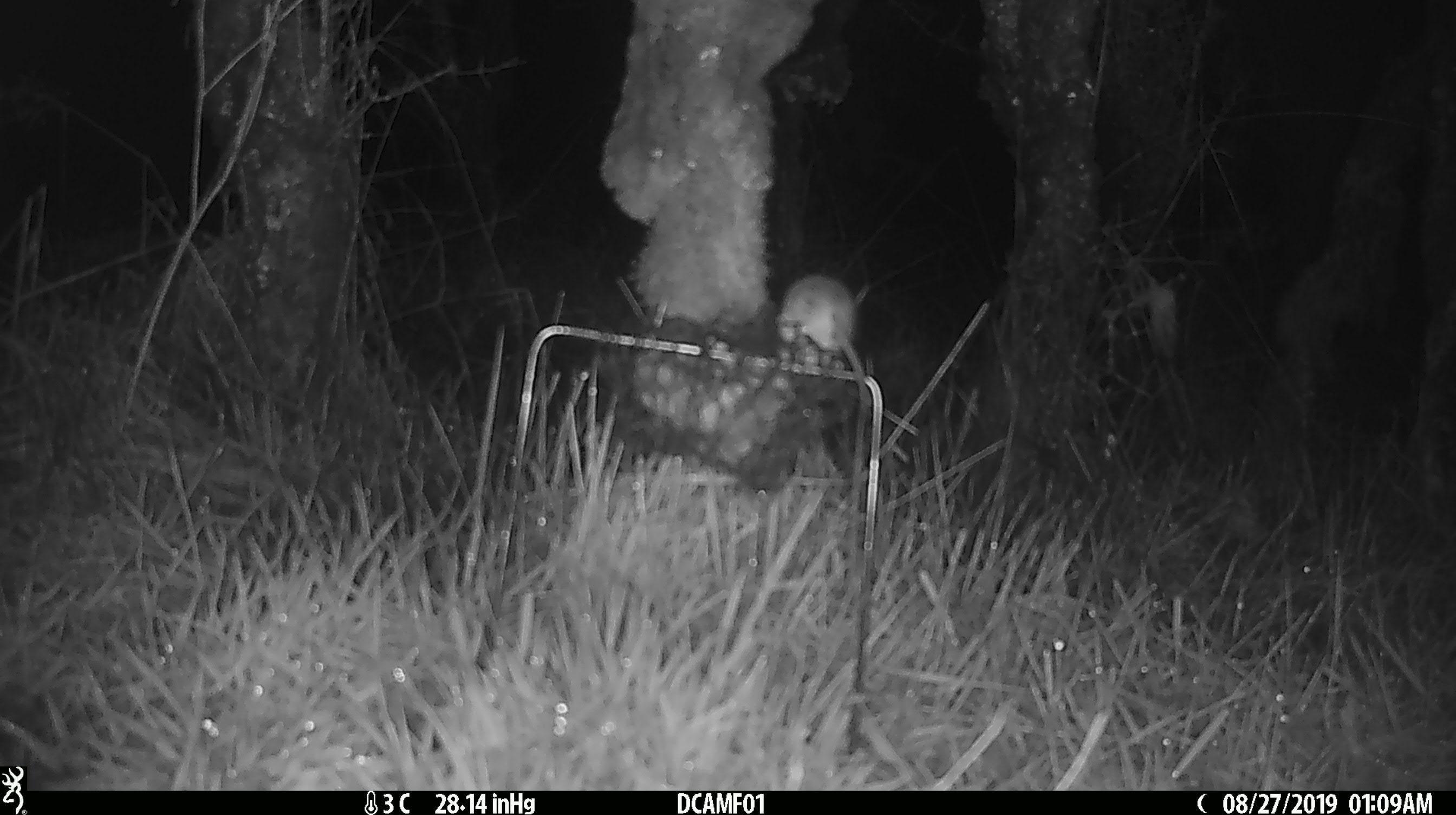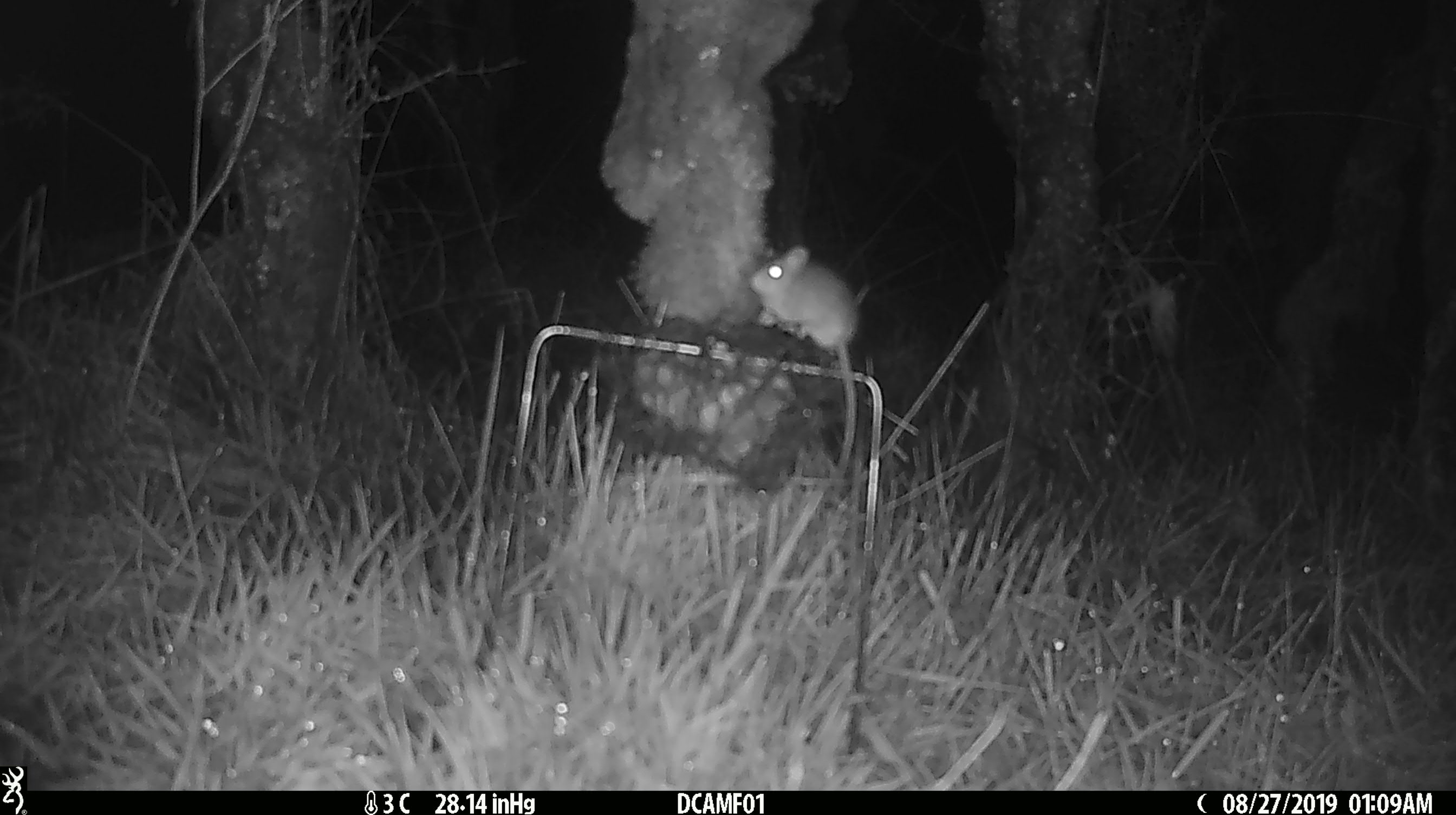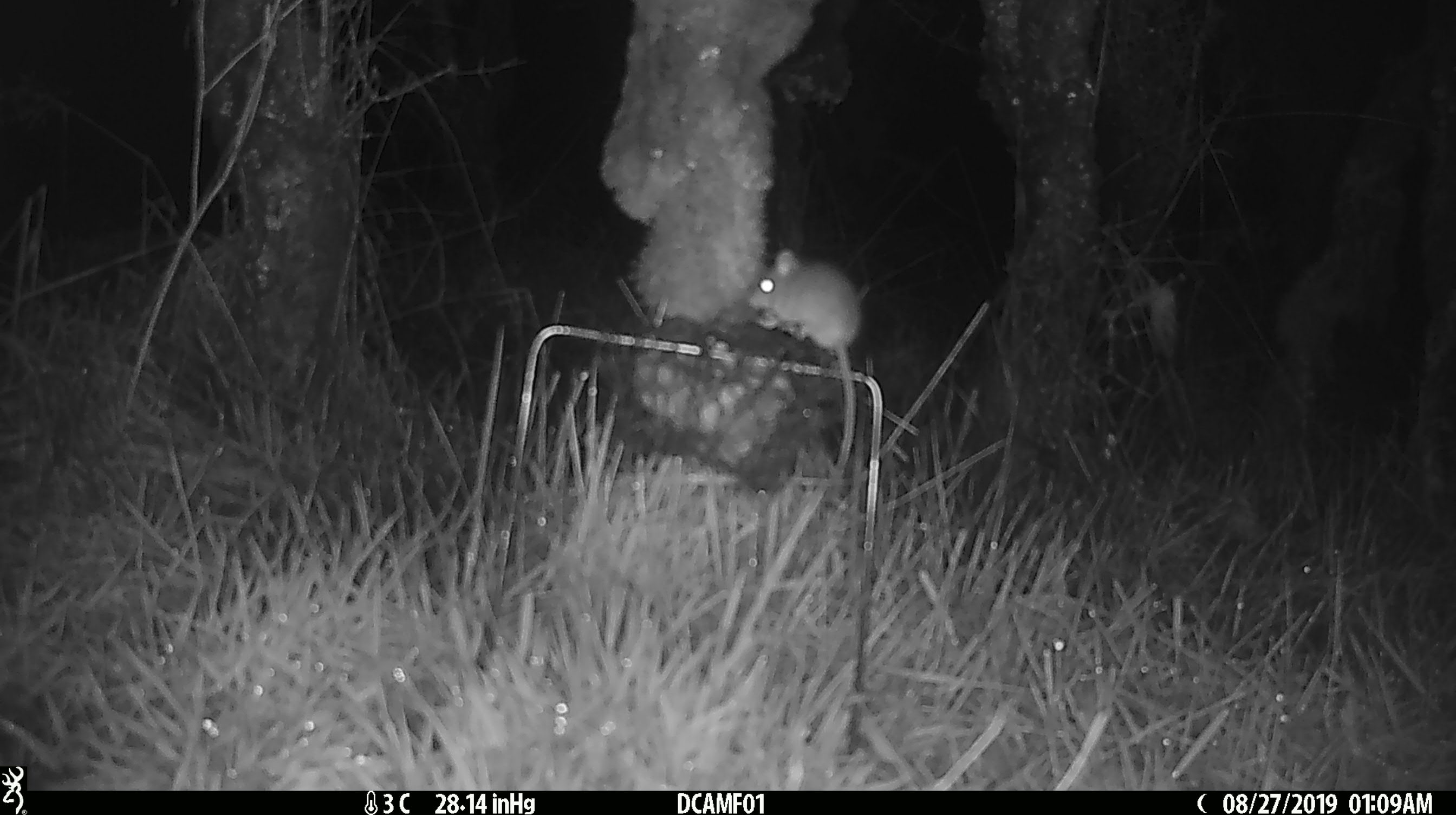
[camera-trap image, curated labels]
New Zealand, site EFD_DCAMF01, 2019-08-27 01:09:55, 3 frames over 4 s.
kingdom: Animalia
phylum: Chordata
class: Mammalia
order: Rodentia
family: Muridae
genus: Mus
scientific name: Mus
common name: mouse